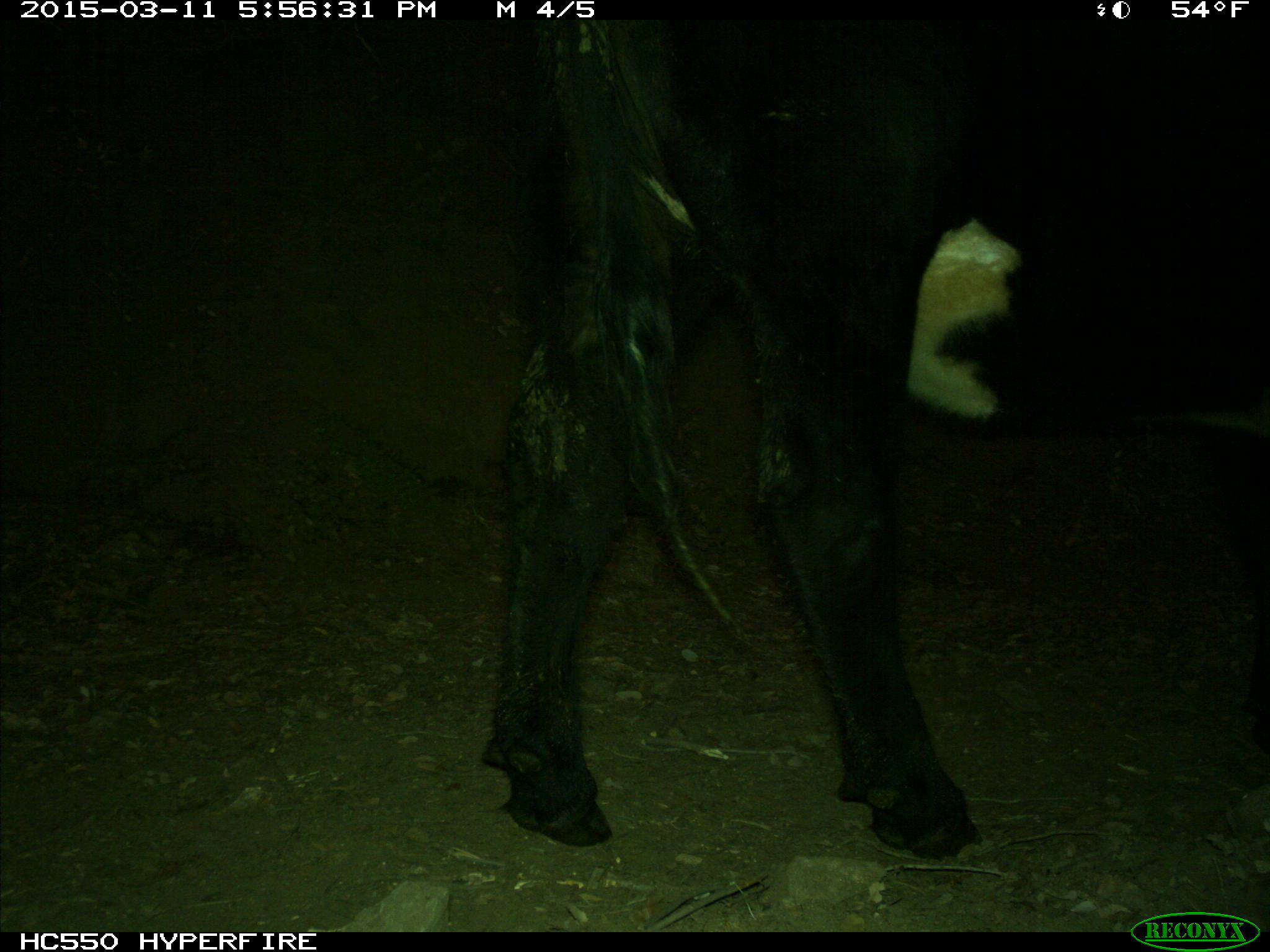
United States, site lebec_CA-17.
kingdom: Animalia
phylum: Chordata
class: Mammalia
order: Artiodactyla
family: Bovidae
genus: Bos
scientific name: Bos taurus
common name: domestic cow